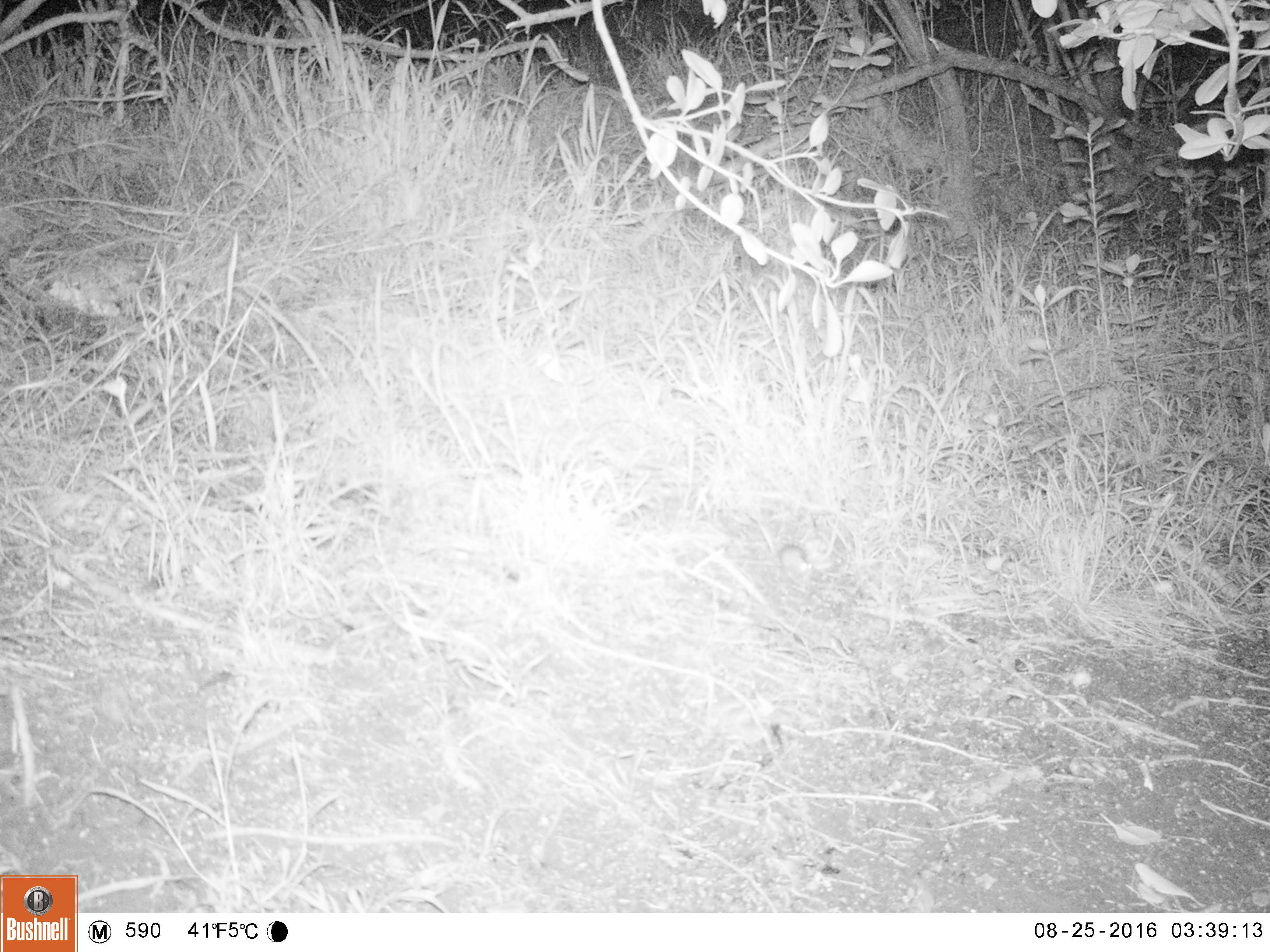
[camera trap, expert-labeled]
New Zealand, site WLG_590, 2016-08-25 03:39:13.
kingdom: Animalia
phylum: Chordata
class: Mammalia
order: Rodentia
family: Muridae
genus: Mus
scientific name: Mus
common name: mouse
Mouse (Mus).